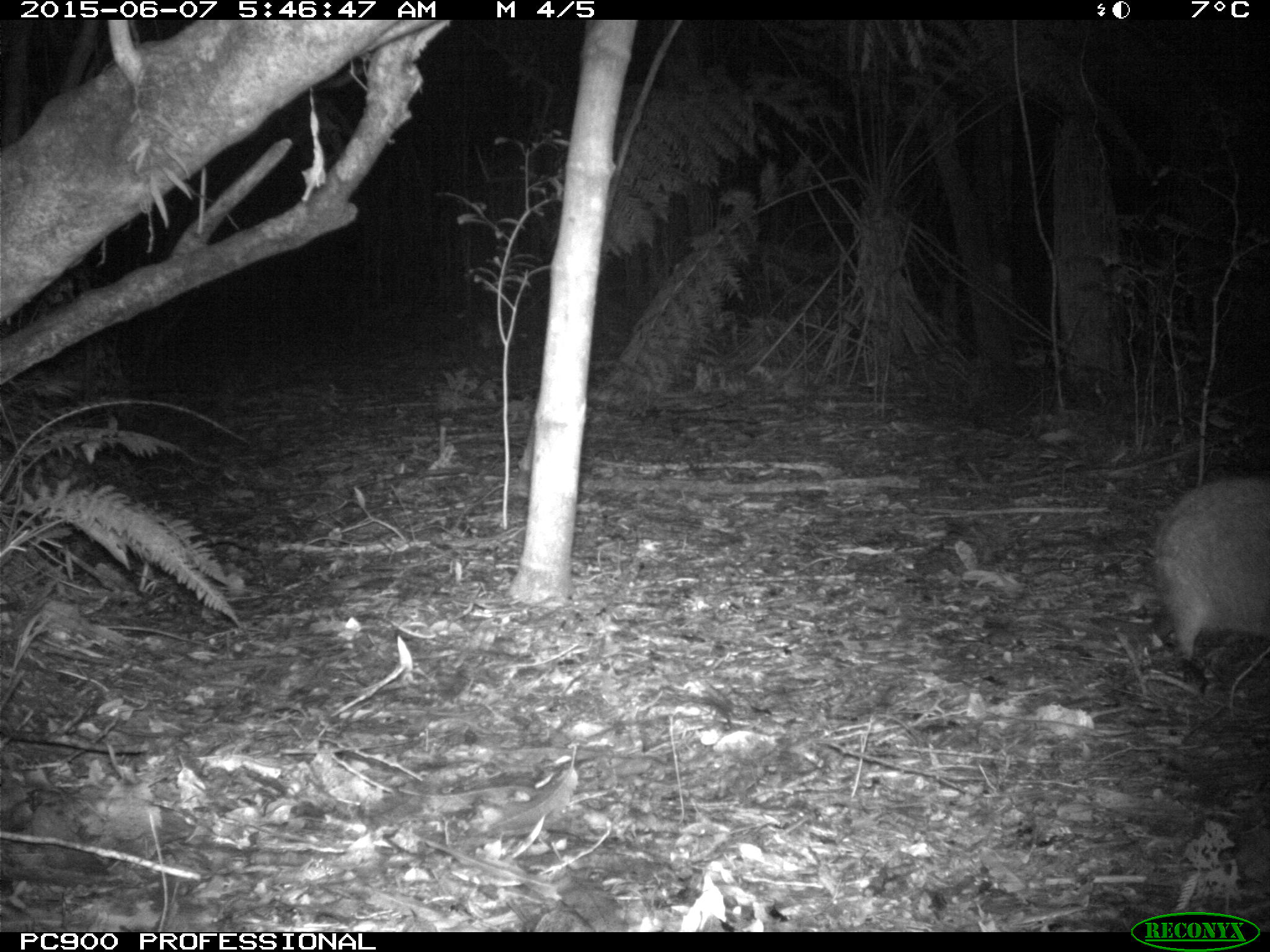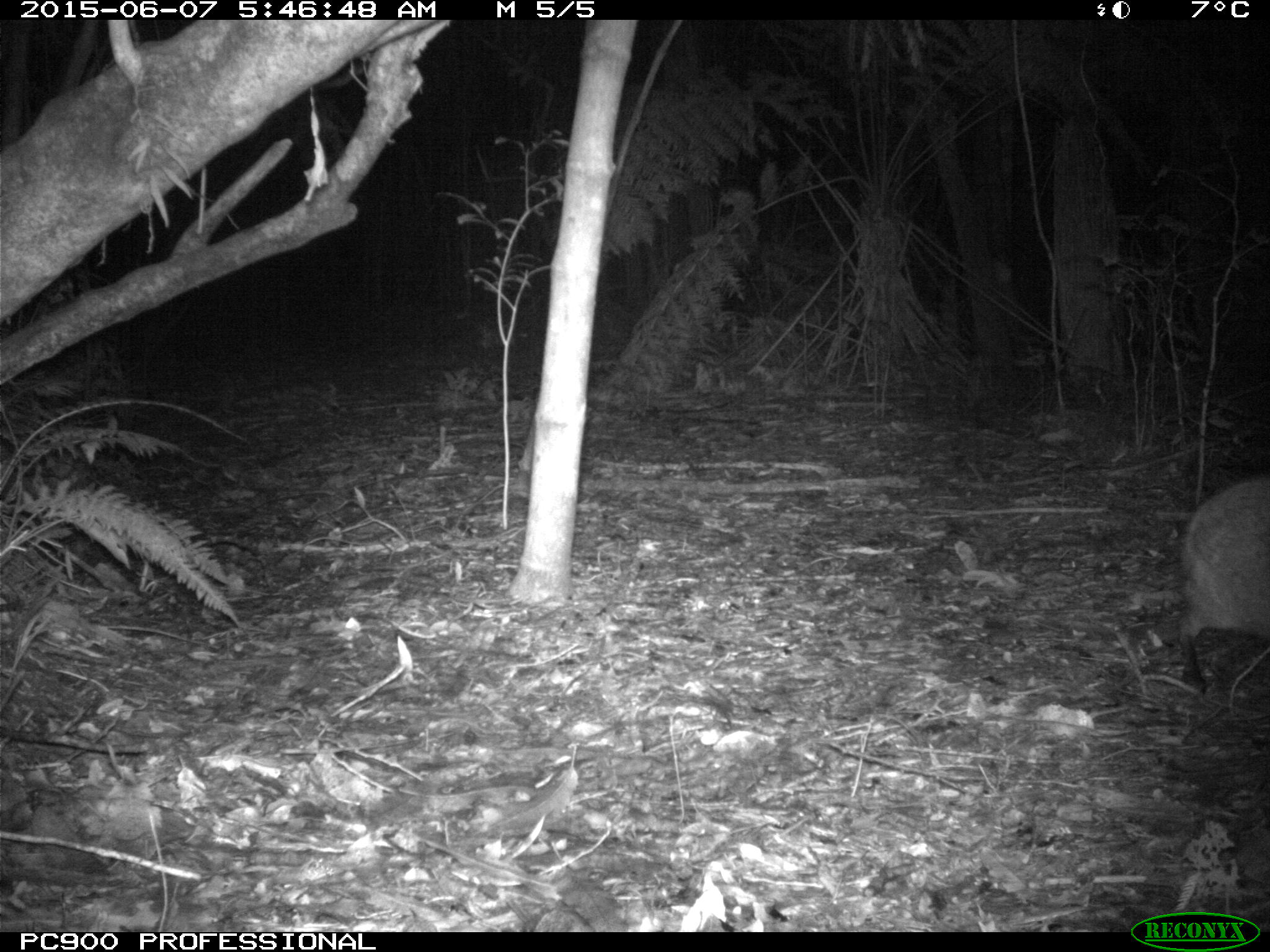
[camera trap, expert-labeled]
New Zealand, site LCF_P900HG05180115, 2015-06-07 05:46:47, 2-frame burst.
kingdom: Animalia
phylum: Chordata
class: Mammalia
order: Diprotodontia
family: Macropodidae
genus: Notamacropus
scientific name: Notamacropus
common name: wallaby